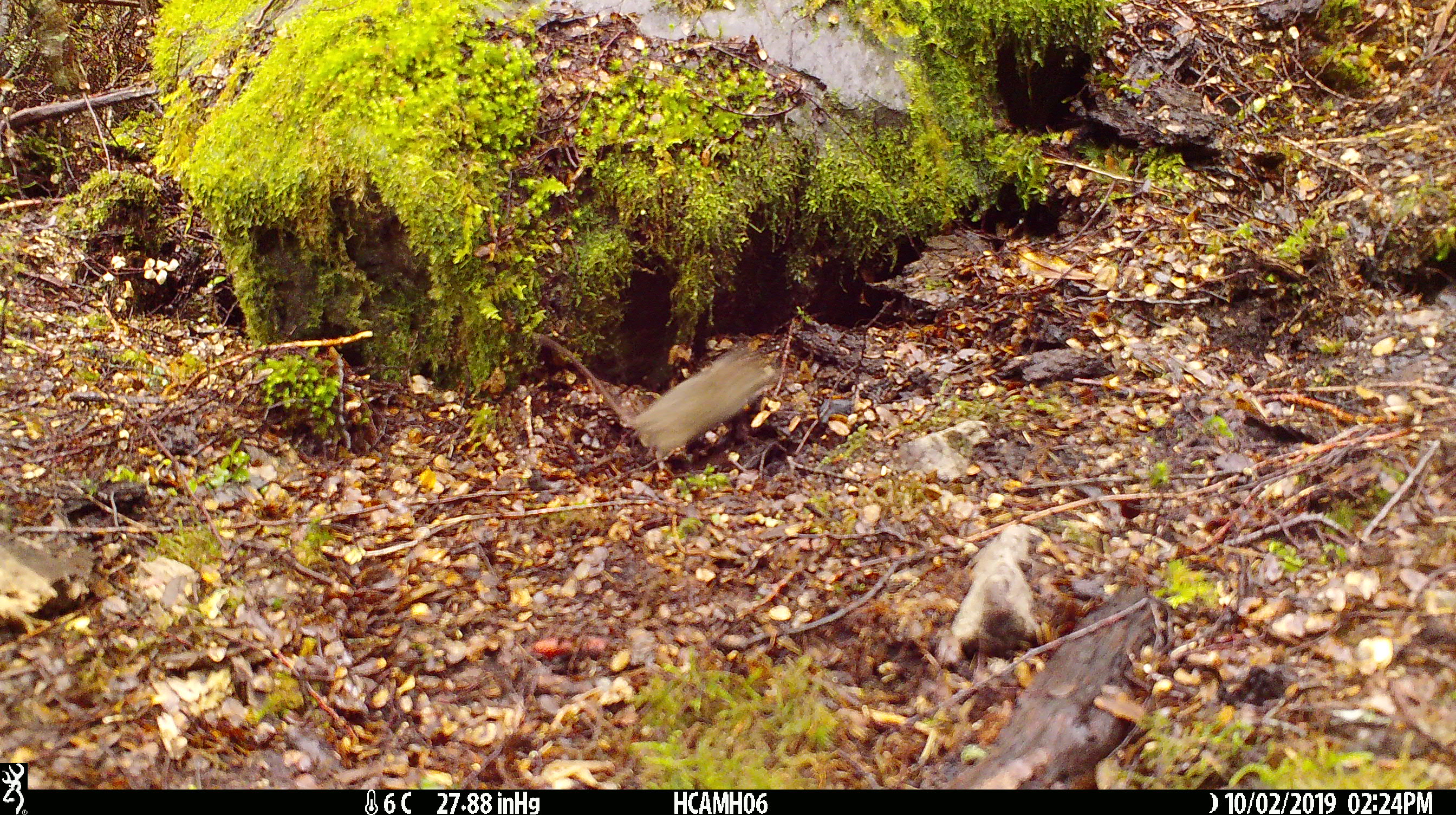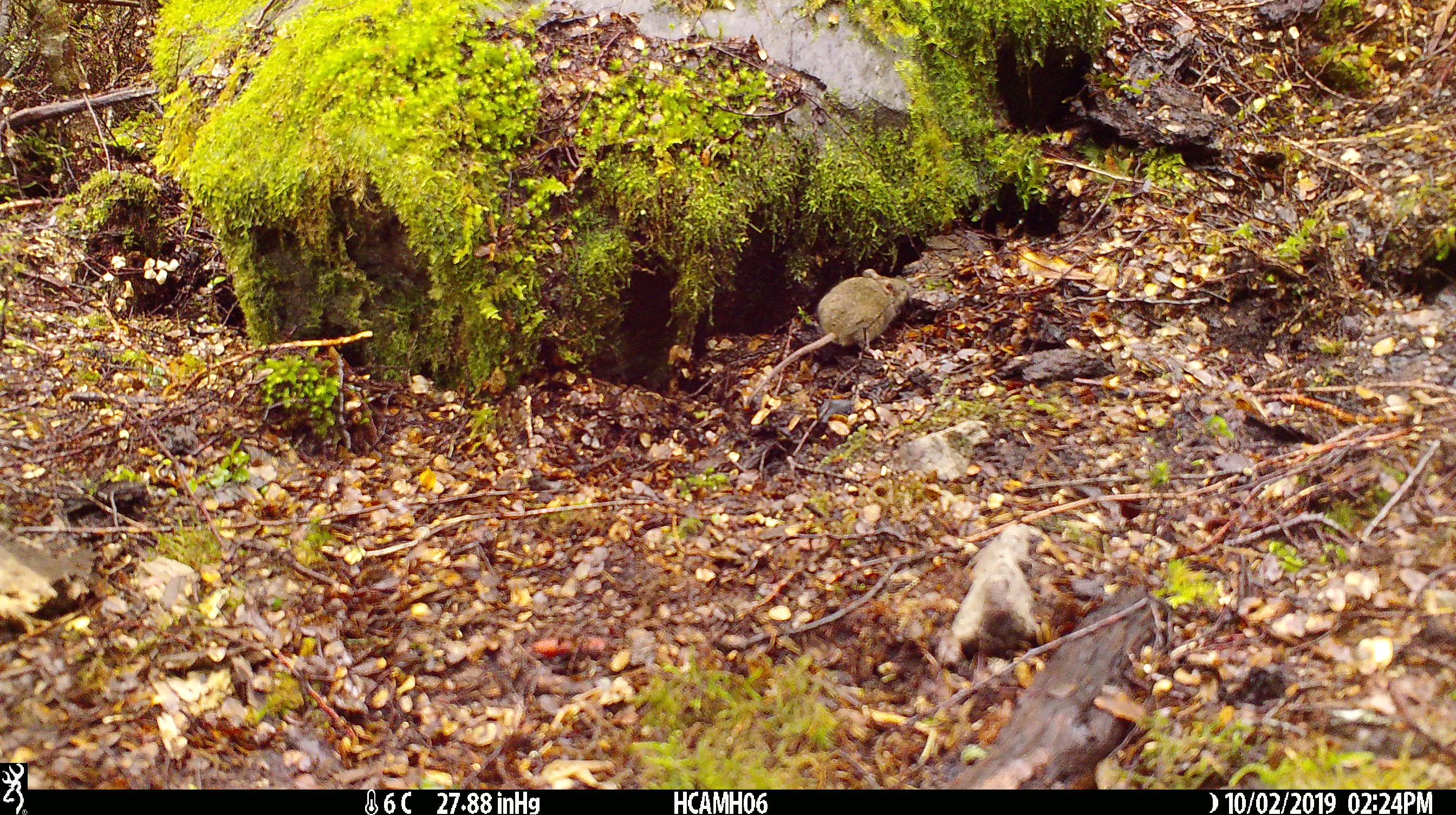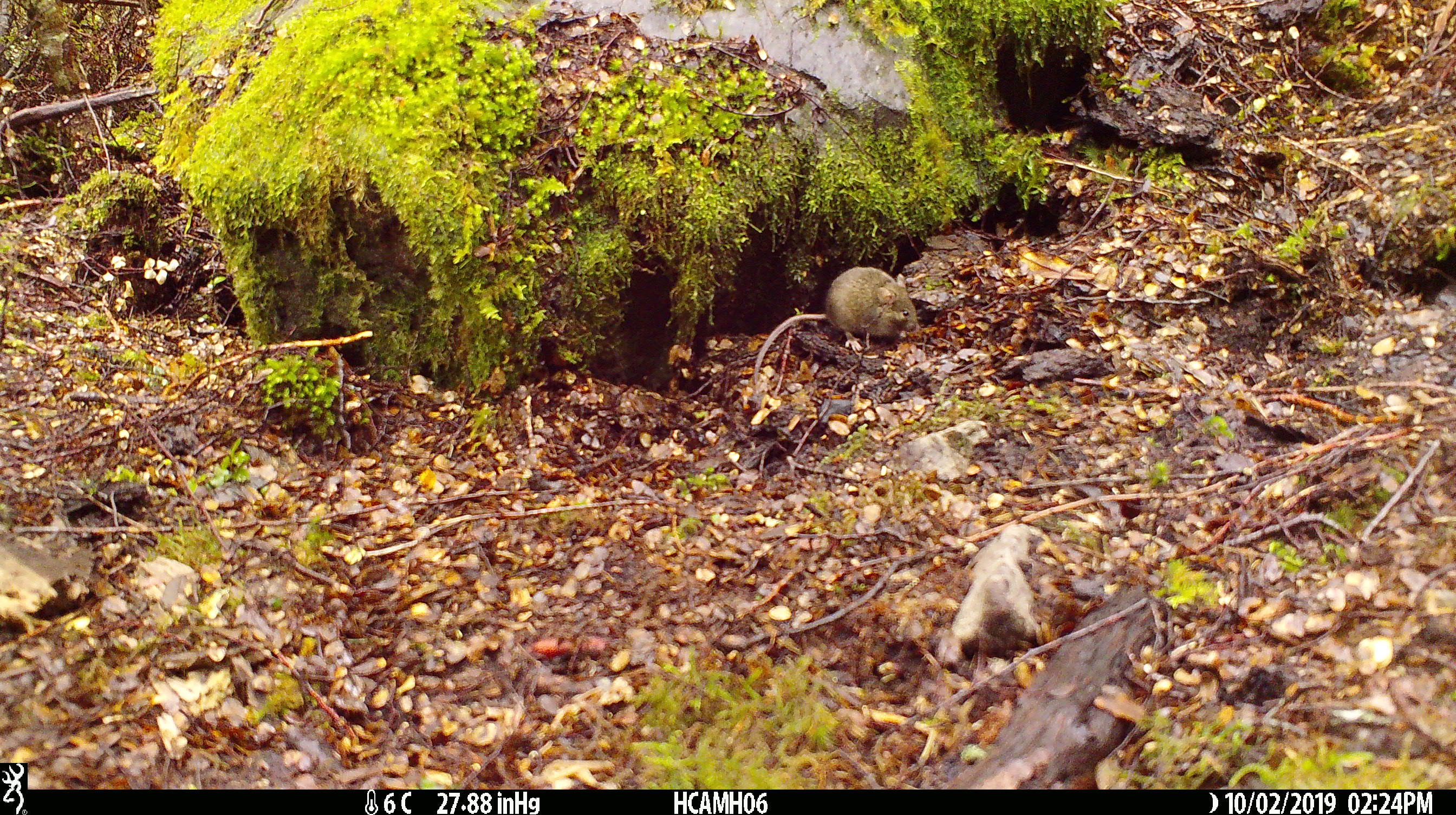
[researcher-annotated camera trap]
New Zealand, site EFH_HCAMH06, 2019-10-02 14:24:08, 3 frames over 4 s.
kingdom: Animalia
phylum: Chordata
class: Mammalia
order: Rodentia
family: Muridae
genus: Mus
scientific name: Mus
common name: mouse